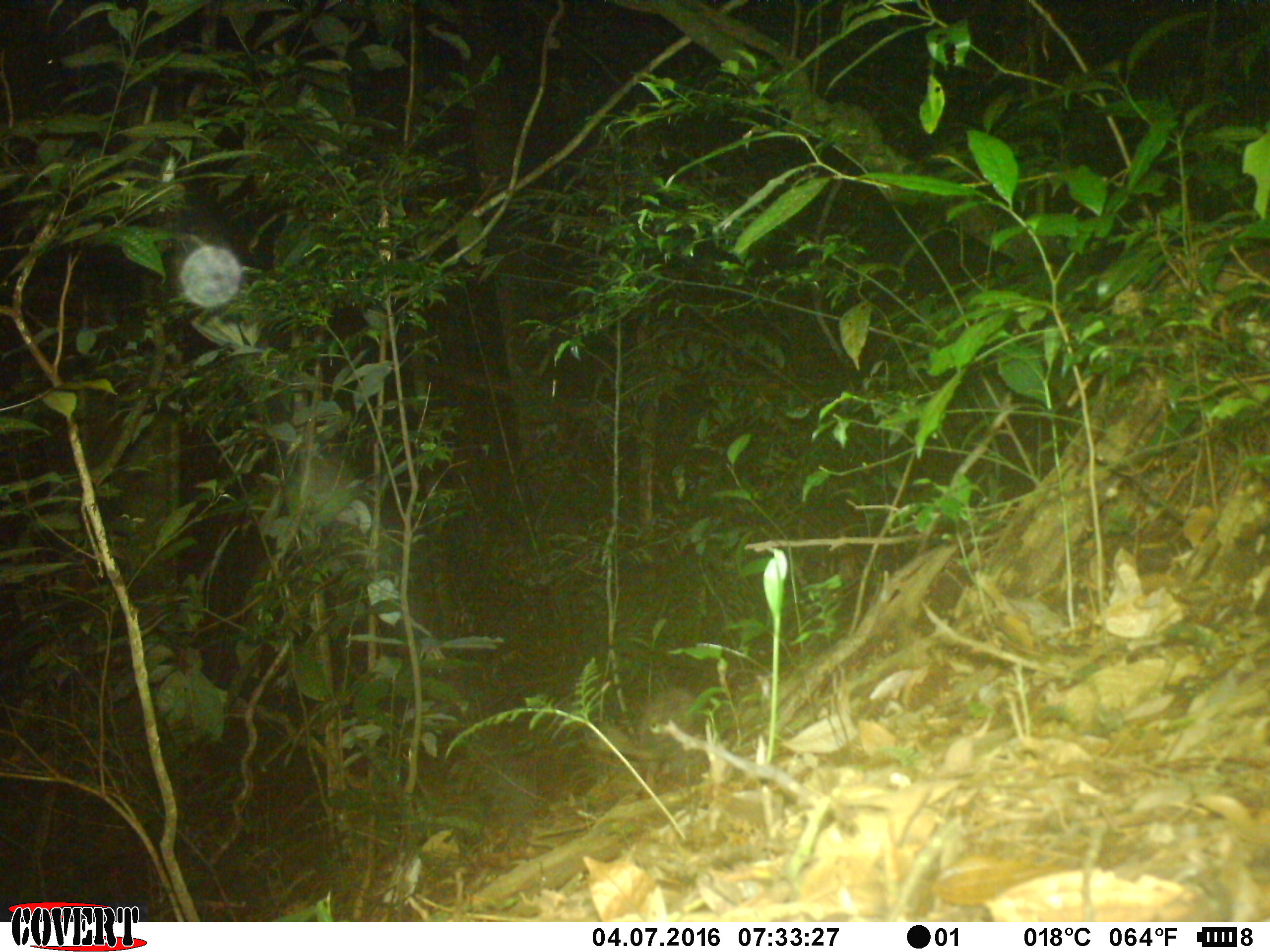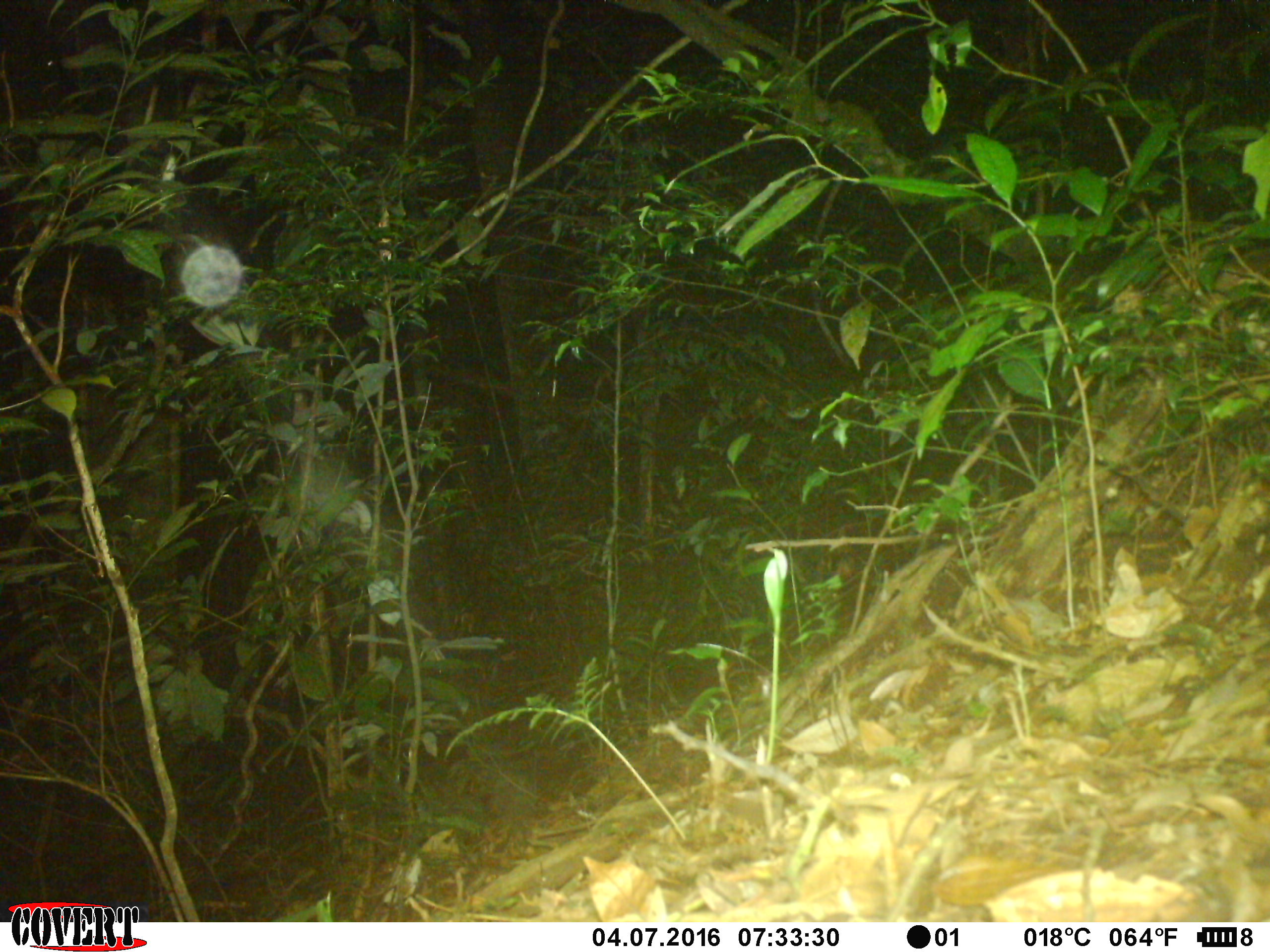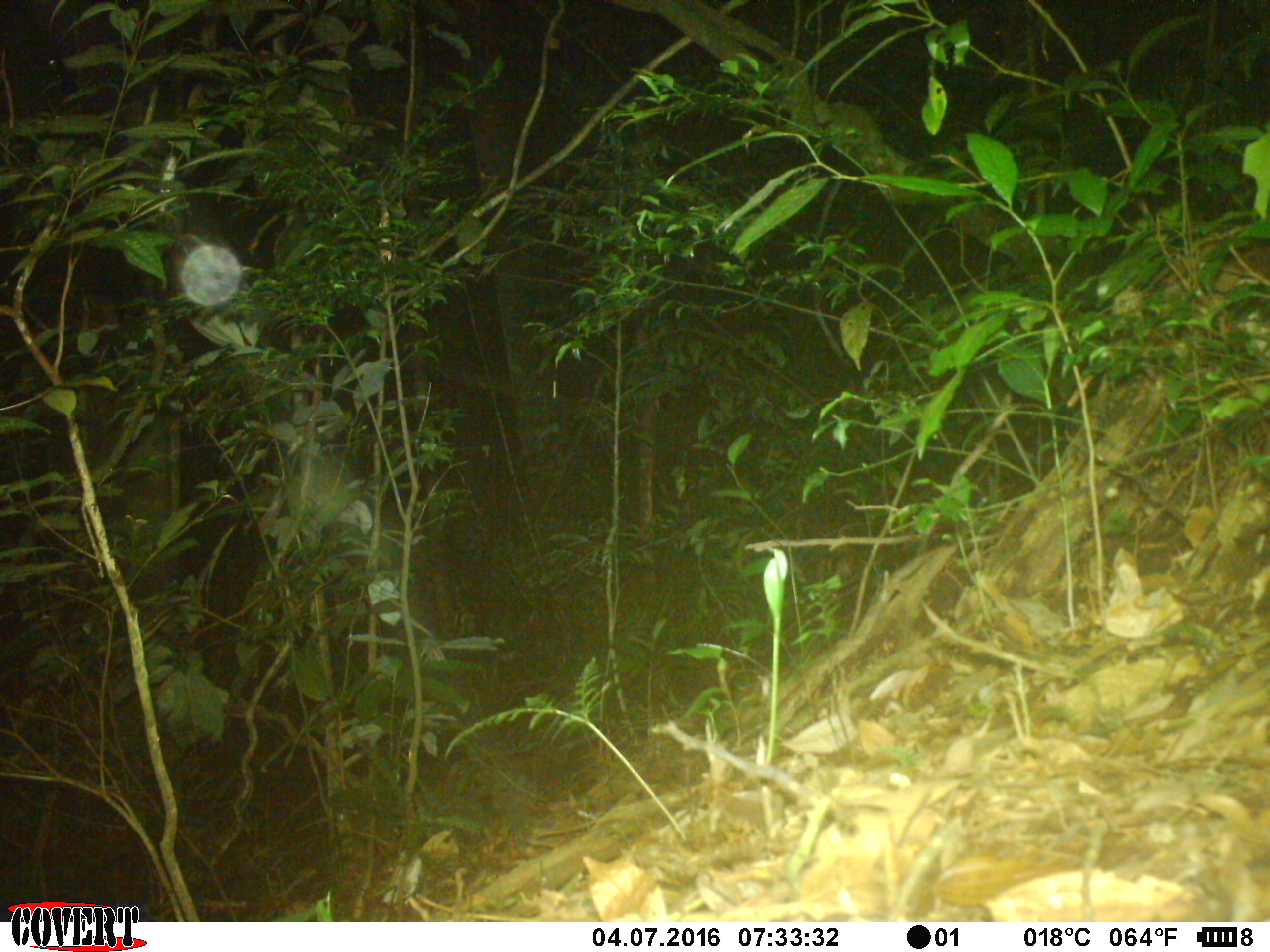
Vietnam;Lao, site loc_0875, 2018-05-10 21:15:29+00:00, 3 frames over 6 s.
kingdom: Animalia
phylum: Chordata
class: Mammalia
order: Rodentia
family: Hystricidae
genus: Atherurus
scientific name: Atherurus macrourus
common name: asiatic brush-tailed porcupine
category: asiatic brush tailed porcupine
Asiatic brush tailed porcupine (asiatic brush-tailed porcupine) (Atherurus macrourus). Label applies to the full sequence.